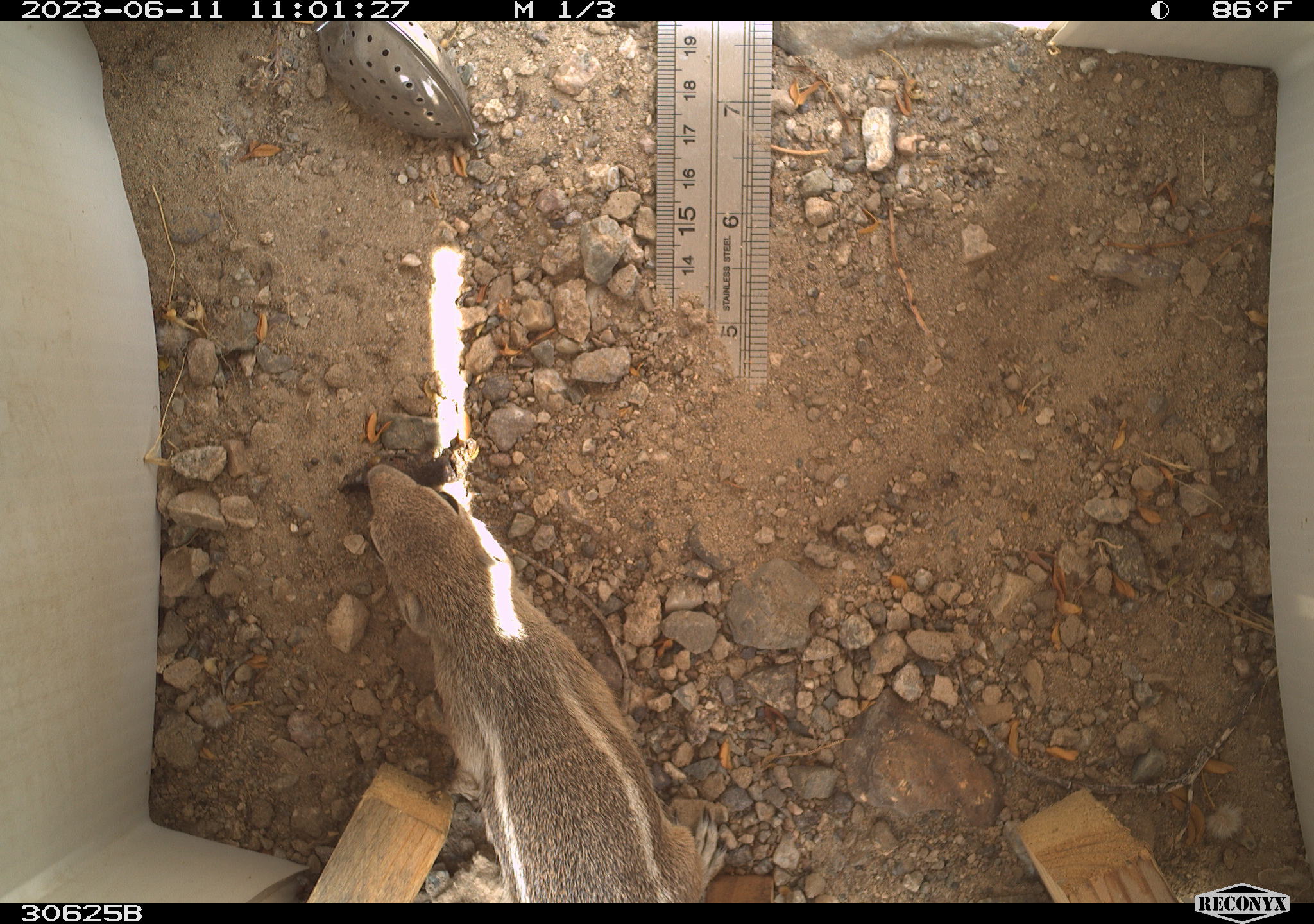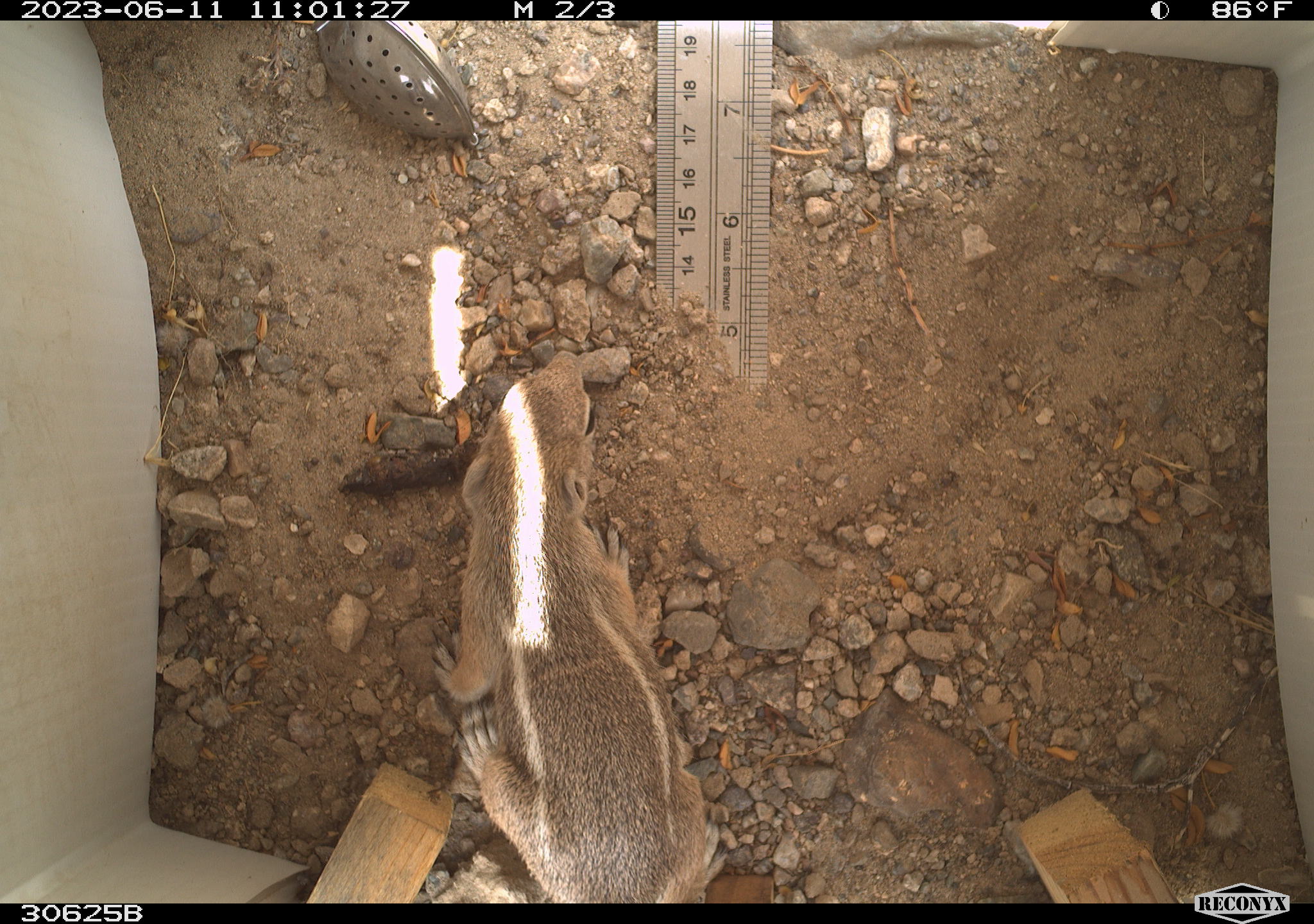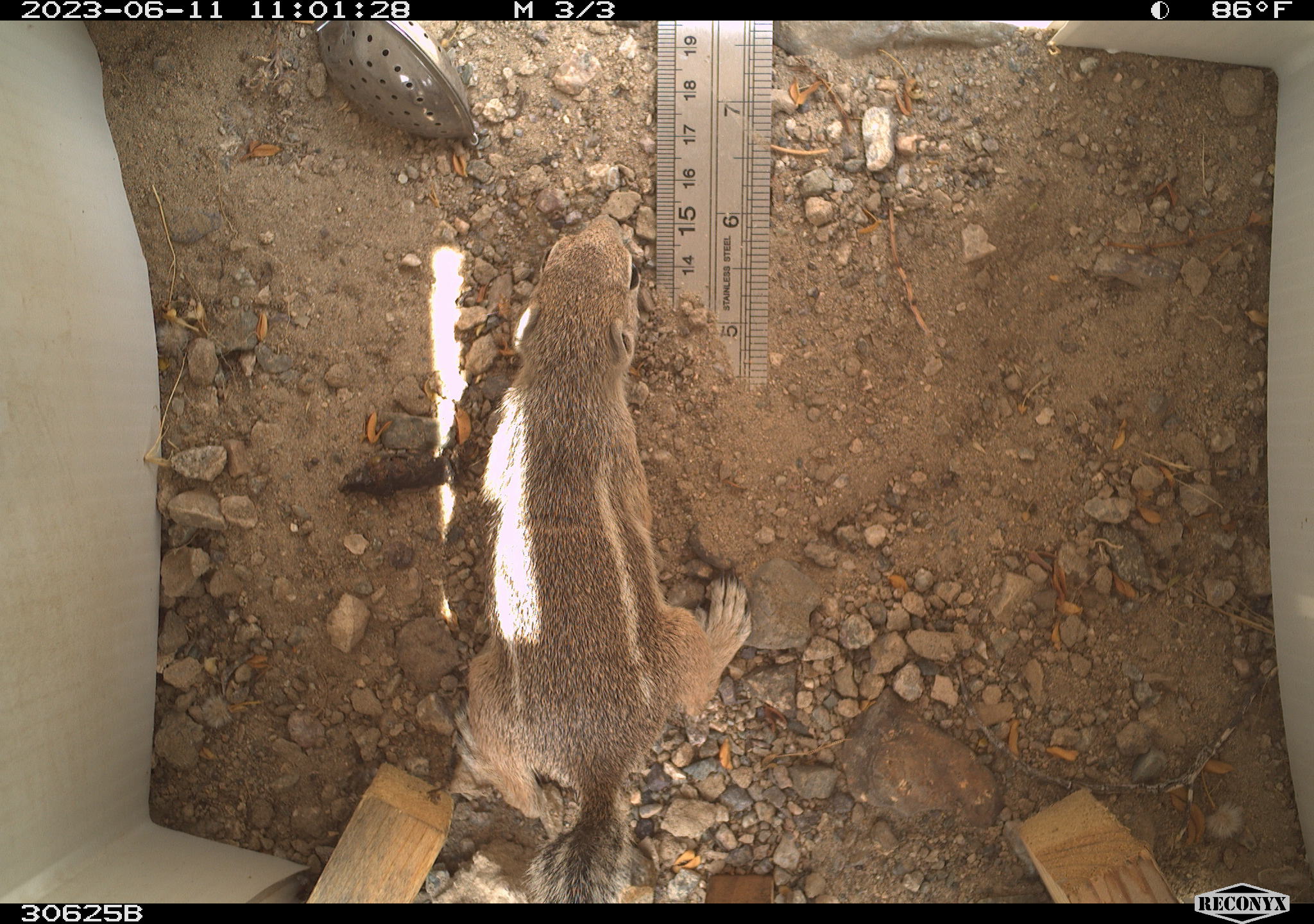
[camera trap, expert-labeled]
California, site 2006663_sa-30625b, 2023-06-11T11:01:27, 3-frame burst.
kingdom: Animalia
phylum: Chordata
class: Mammalia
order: Rodentia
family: Sciuridae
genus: Ammospermophilus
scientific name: Ammospermophilus leucurus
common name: white-tailed antelope squirrel